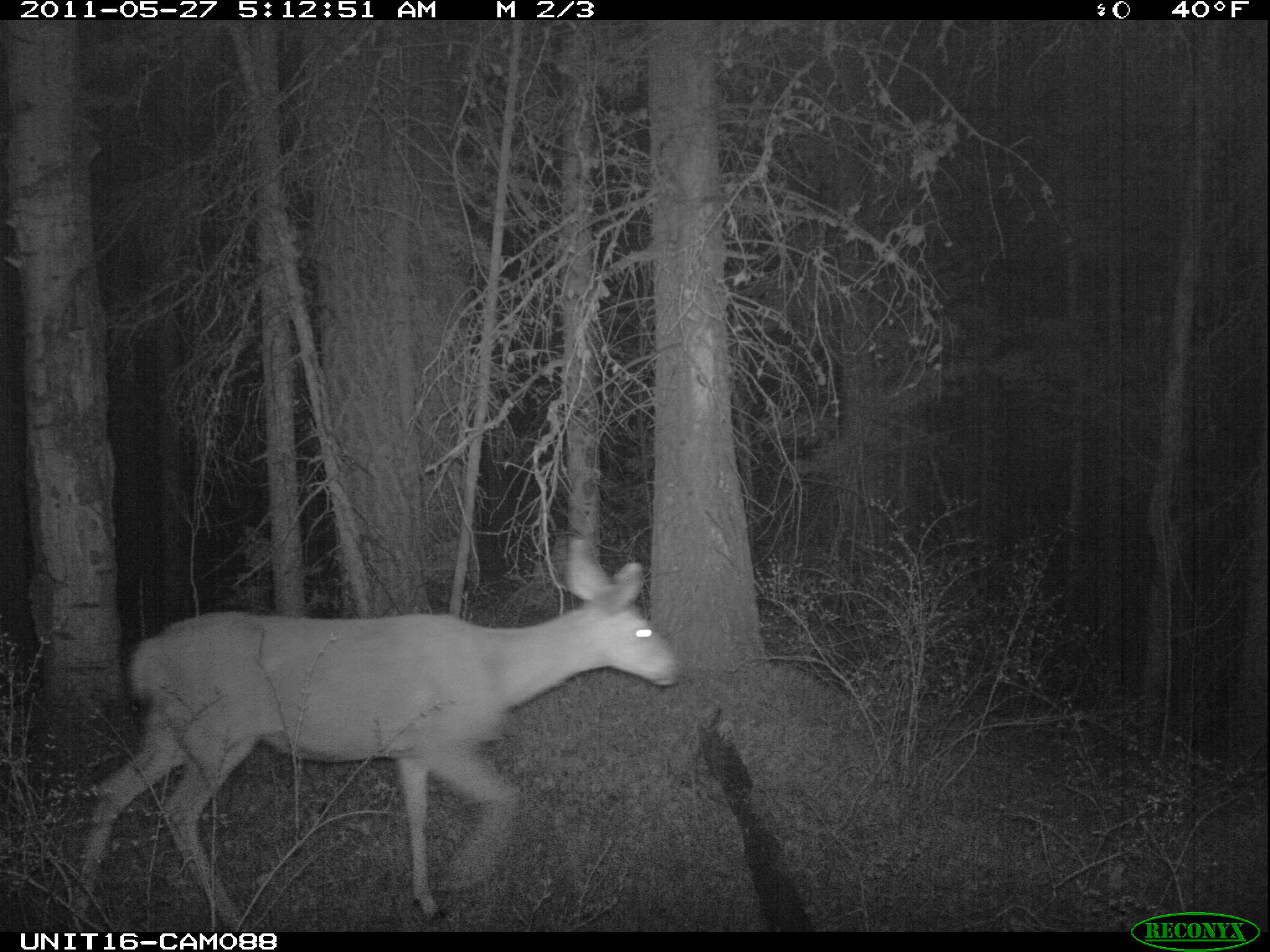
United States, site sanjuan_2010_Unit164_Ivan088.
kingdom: Animalia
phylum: Chordata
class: Mammalia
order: Artiodactyla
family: Cervidae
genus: Odocoileus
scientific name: Odocoileus hemionus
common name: mule deer